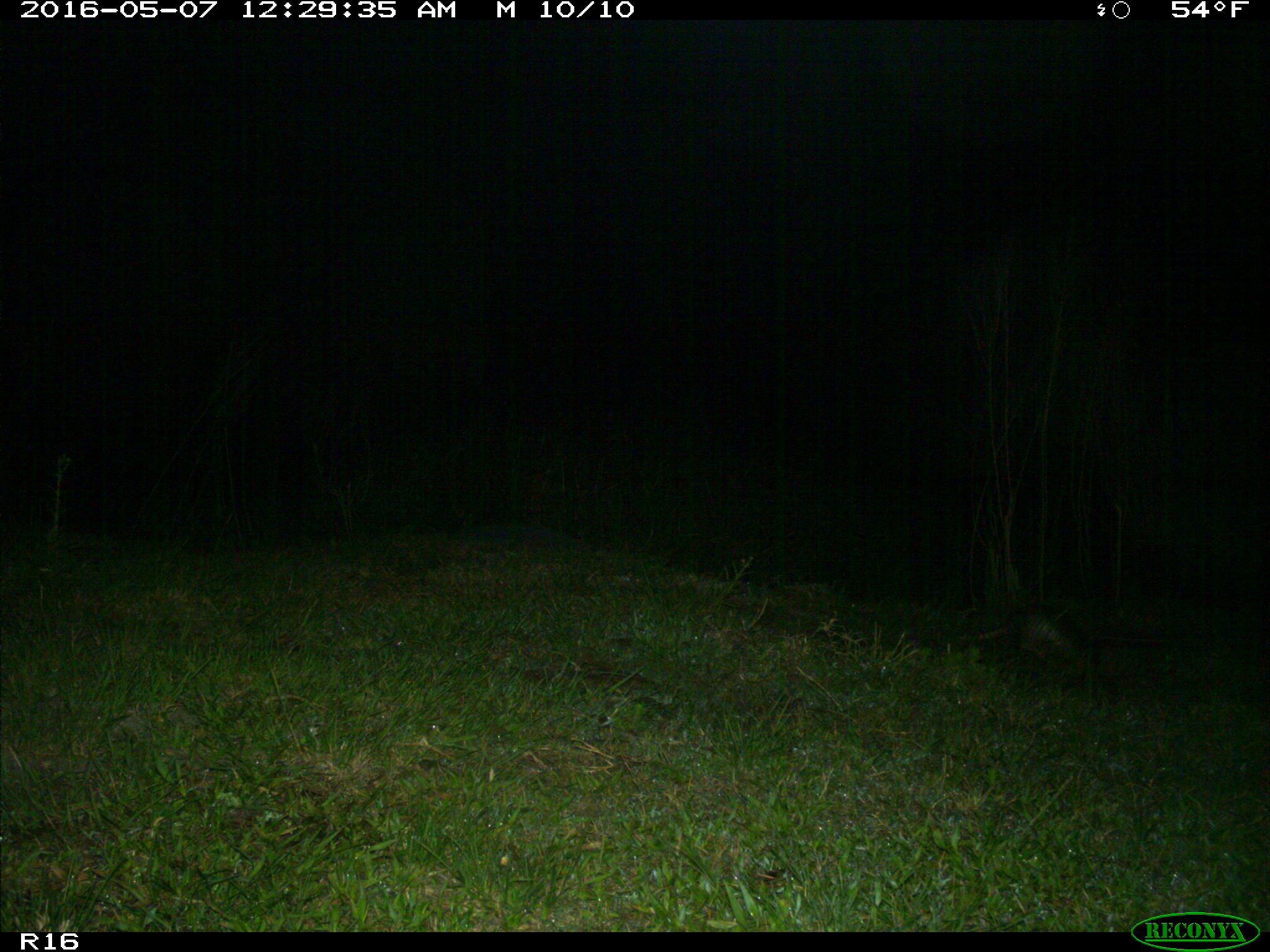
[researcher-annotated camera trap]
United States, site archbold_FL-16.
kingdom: Animalia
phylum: Chordata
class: Mammalia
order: Cingulata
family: Dasypodidae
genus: Dasypus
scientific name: Dasypus novemcinctus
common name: nine-banded armadillo